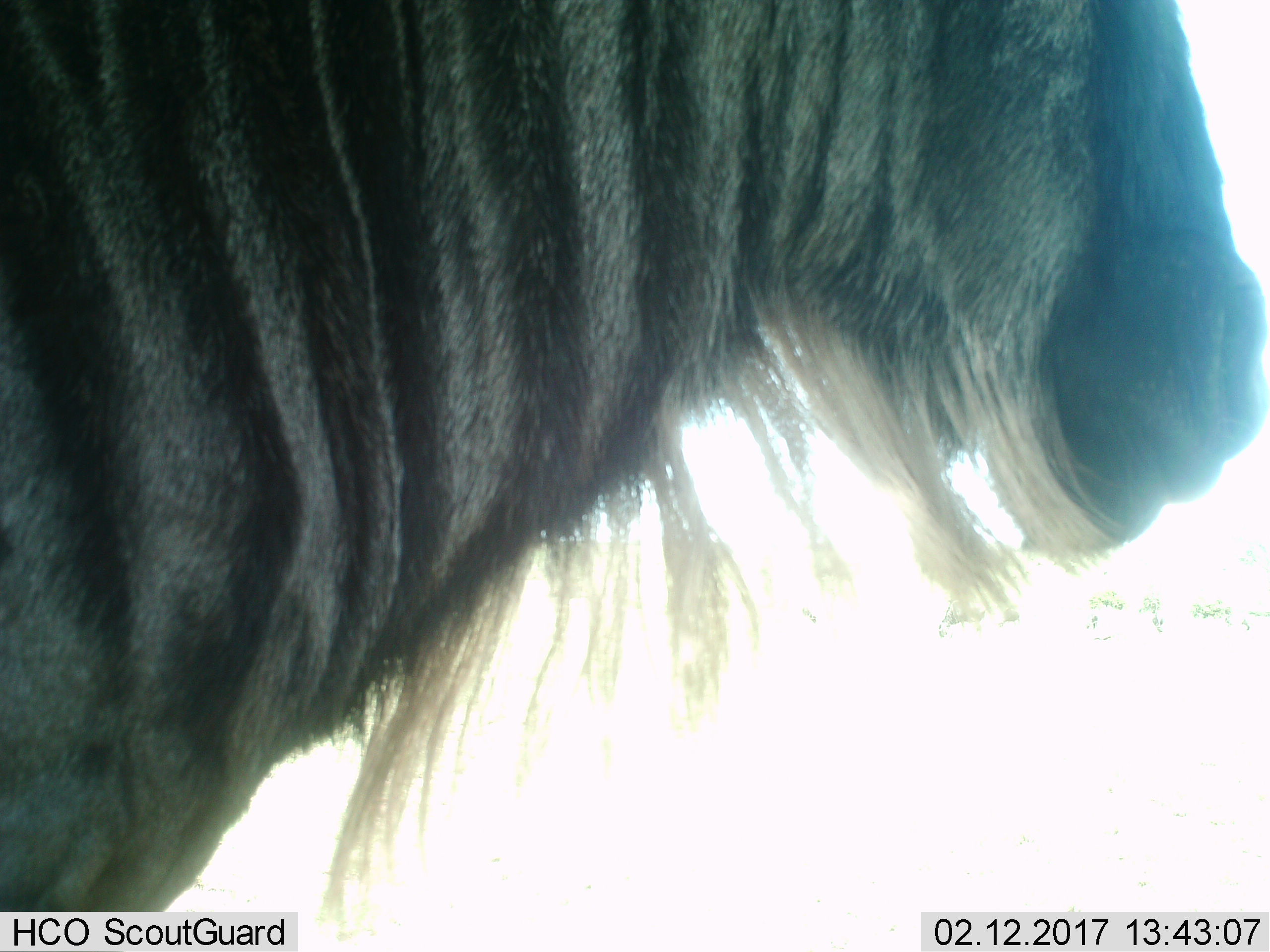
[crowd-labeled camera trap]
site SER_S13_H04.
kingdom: Animalia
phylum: Chordata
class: Mammalia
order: Artiodactyla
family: Bovidae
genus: Connochaetes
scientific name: Connochaetes taurinus taurinus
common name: blue wildebeest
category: wildebeestblue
Wildebeestblue (blue wildebeest) (Connochaetes taurinus taurinus), count 1. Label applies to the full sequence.